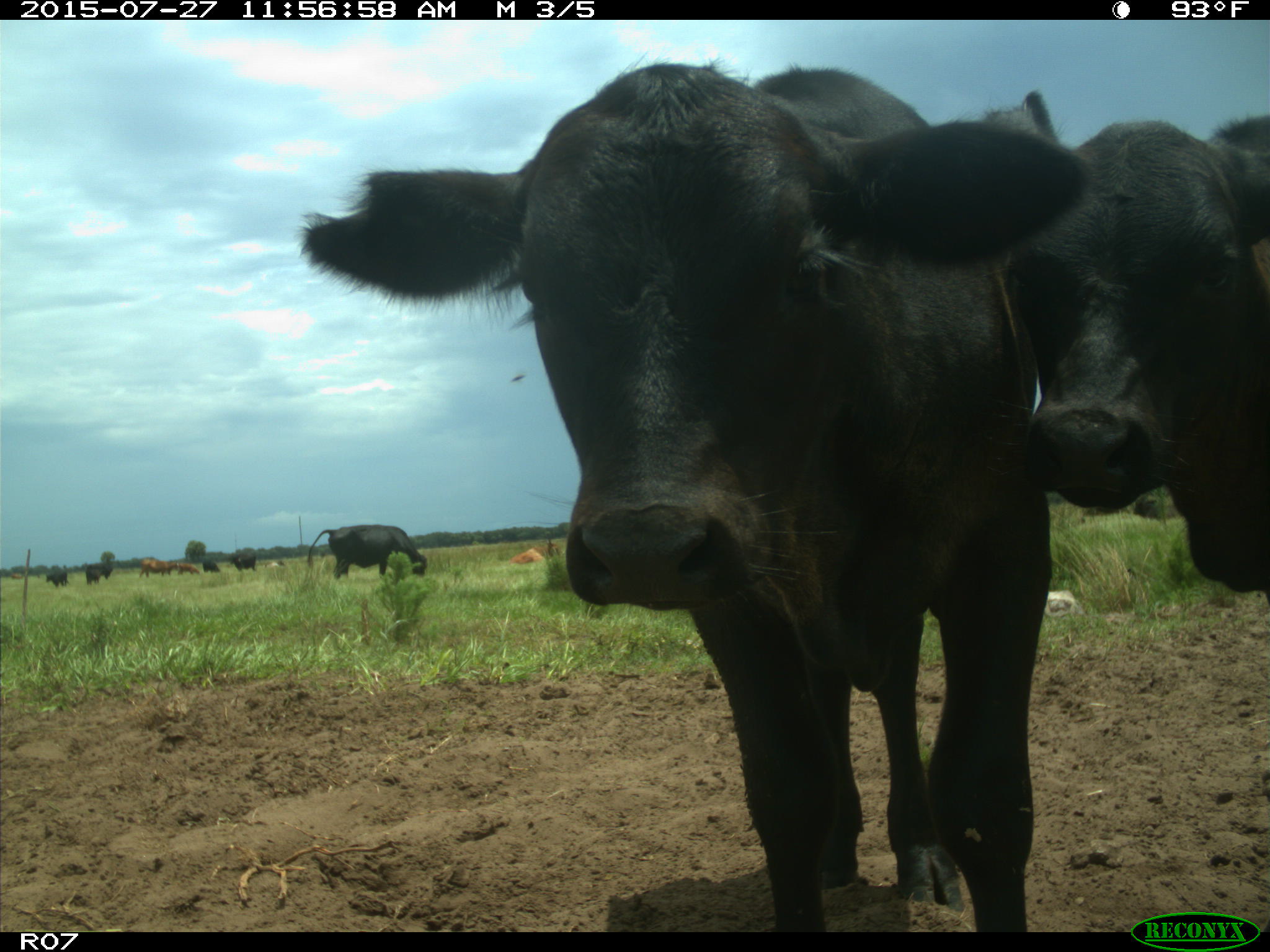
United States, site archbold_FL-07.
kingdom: Animalia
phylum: Chordata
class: Mammalia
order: Artiodactyla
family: Bovidae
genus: Bos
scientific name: Bos taurus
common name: domestic cow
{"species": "Bos taurus (domestic cow)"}